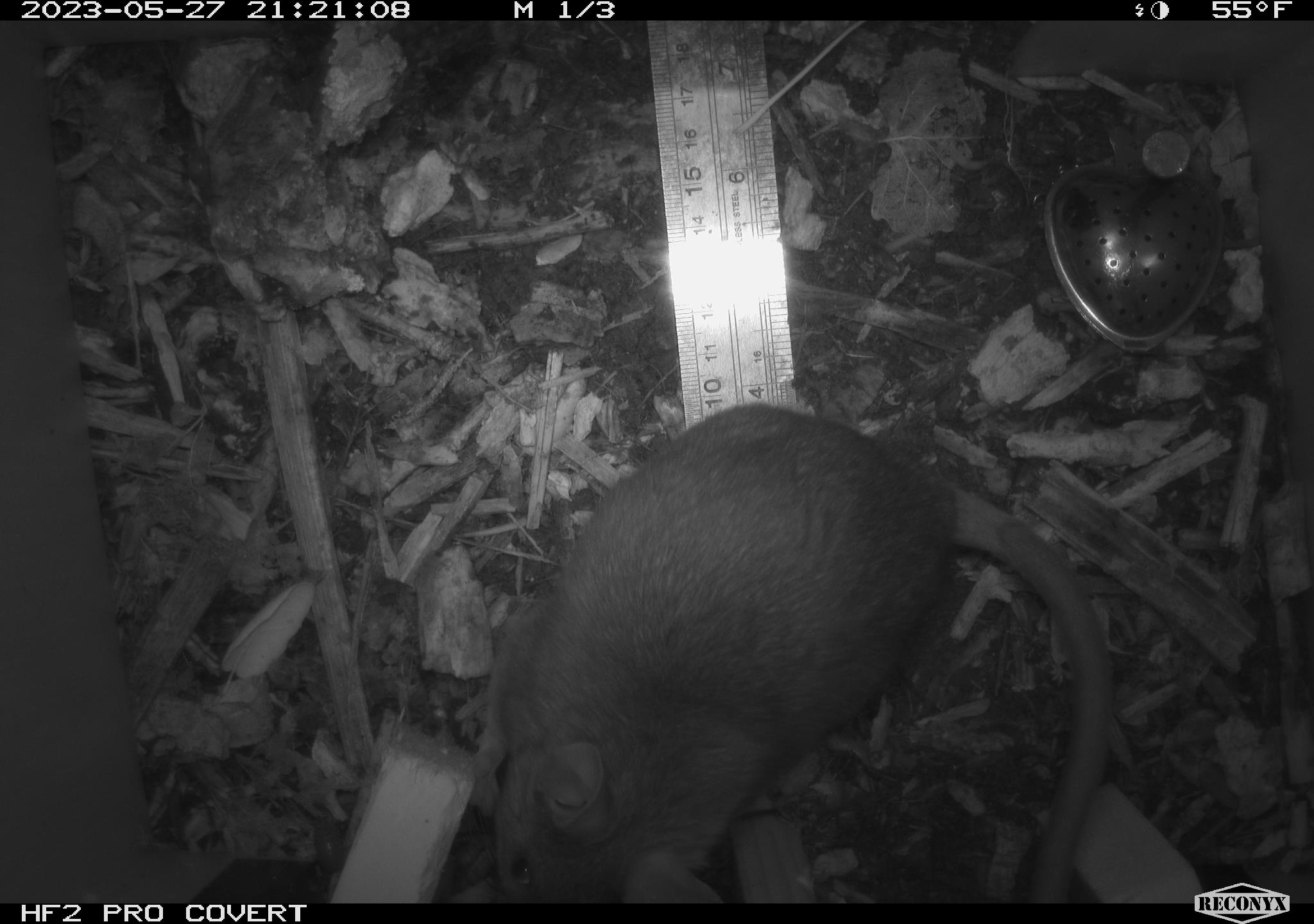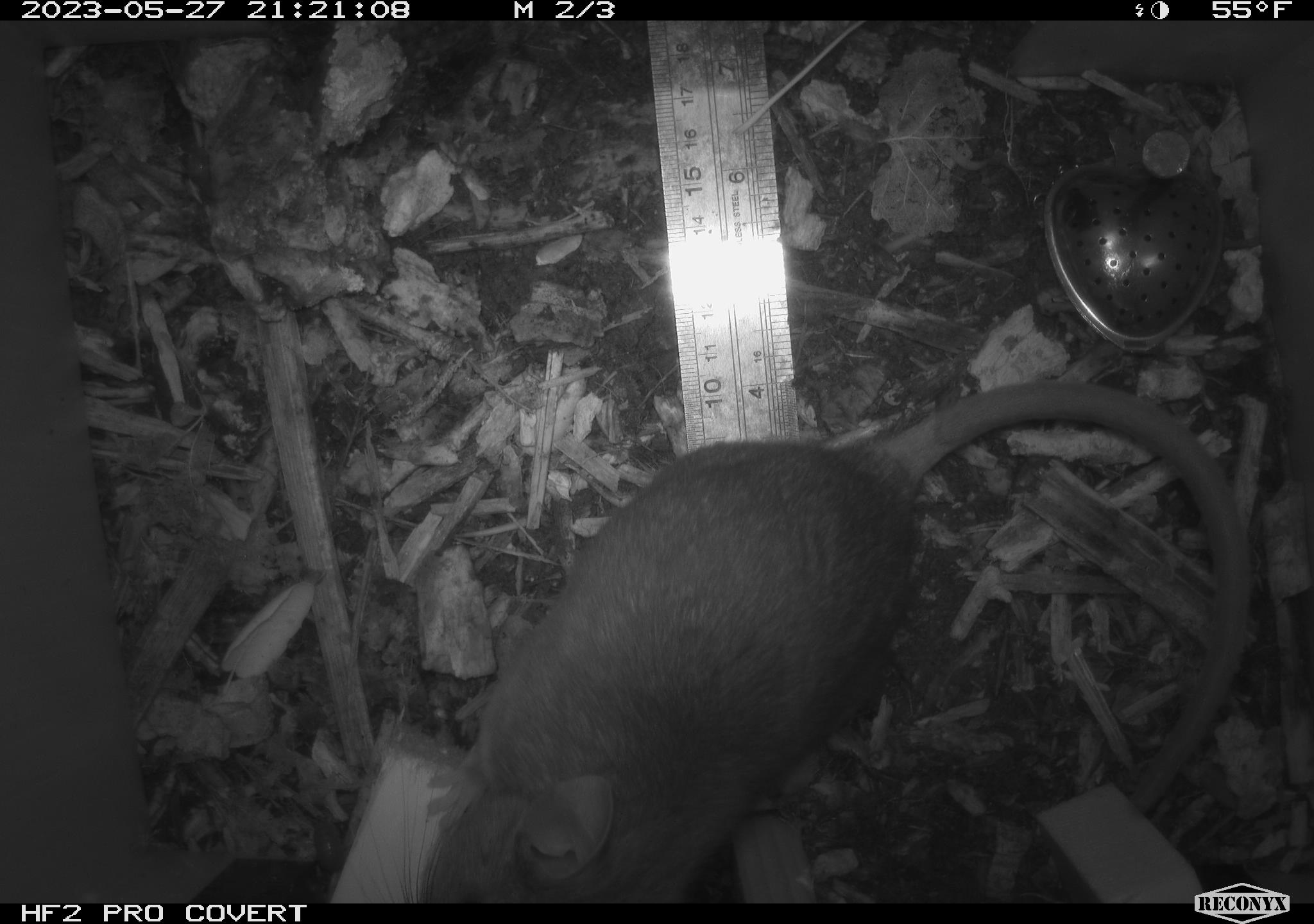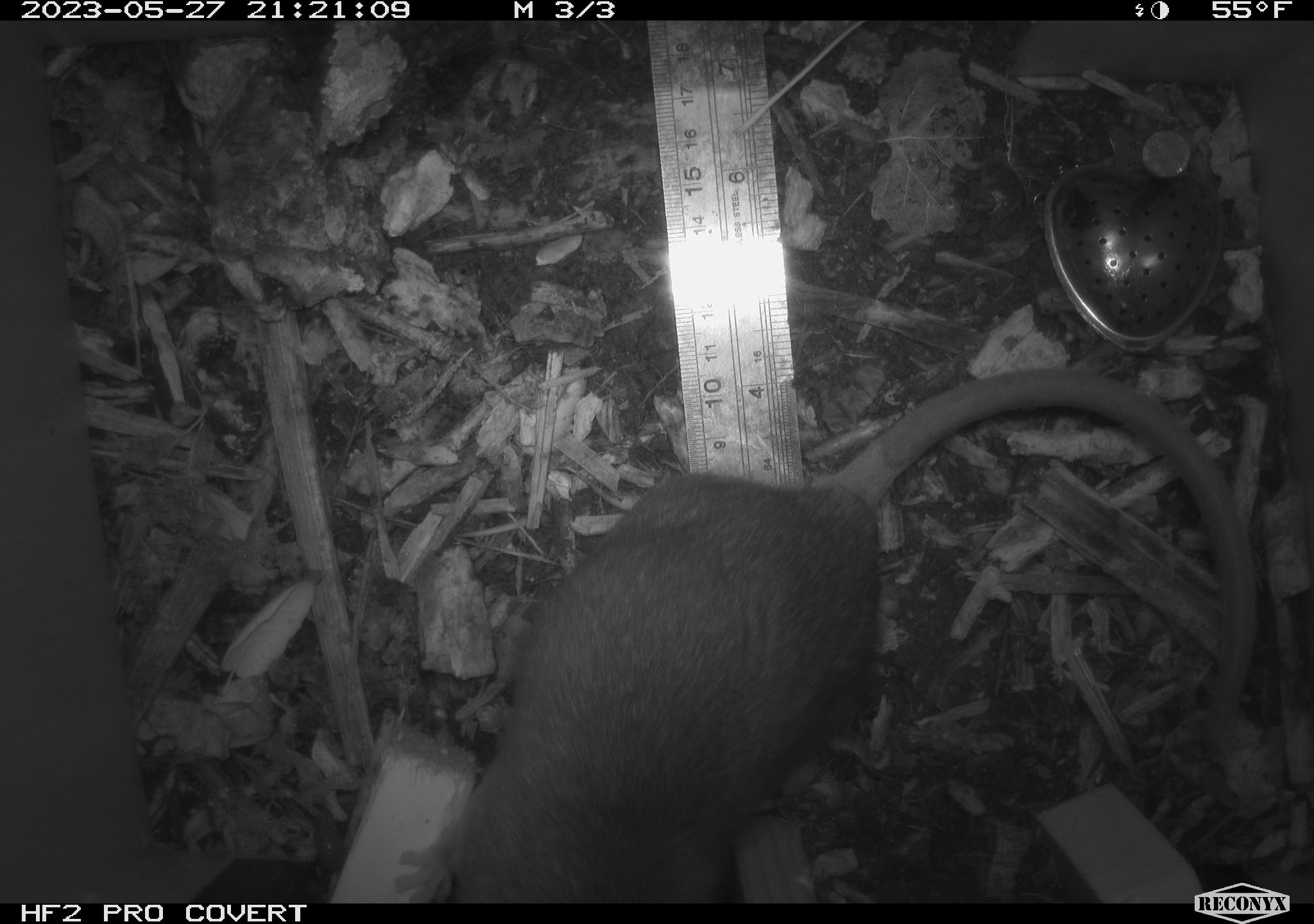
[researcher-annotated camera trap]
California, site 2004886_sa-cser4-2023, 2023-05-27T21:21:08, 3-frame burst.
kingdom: Animalia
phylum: Chordata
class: Mammalia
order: Rodentia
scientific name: Rodentia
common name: woodrat or rat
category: woodrat or rat species